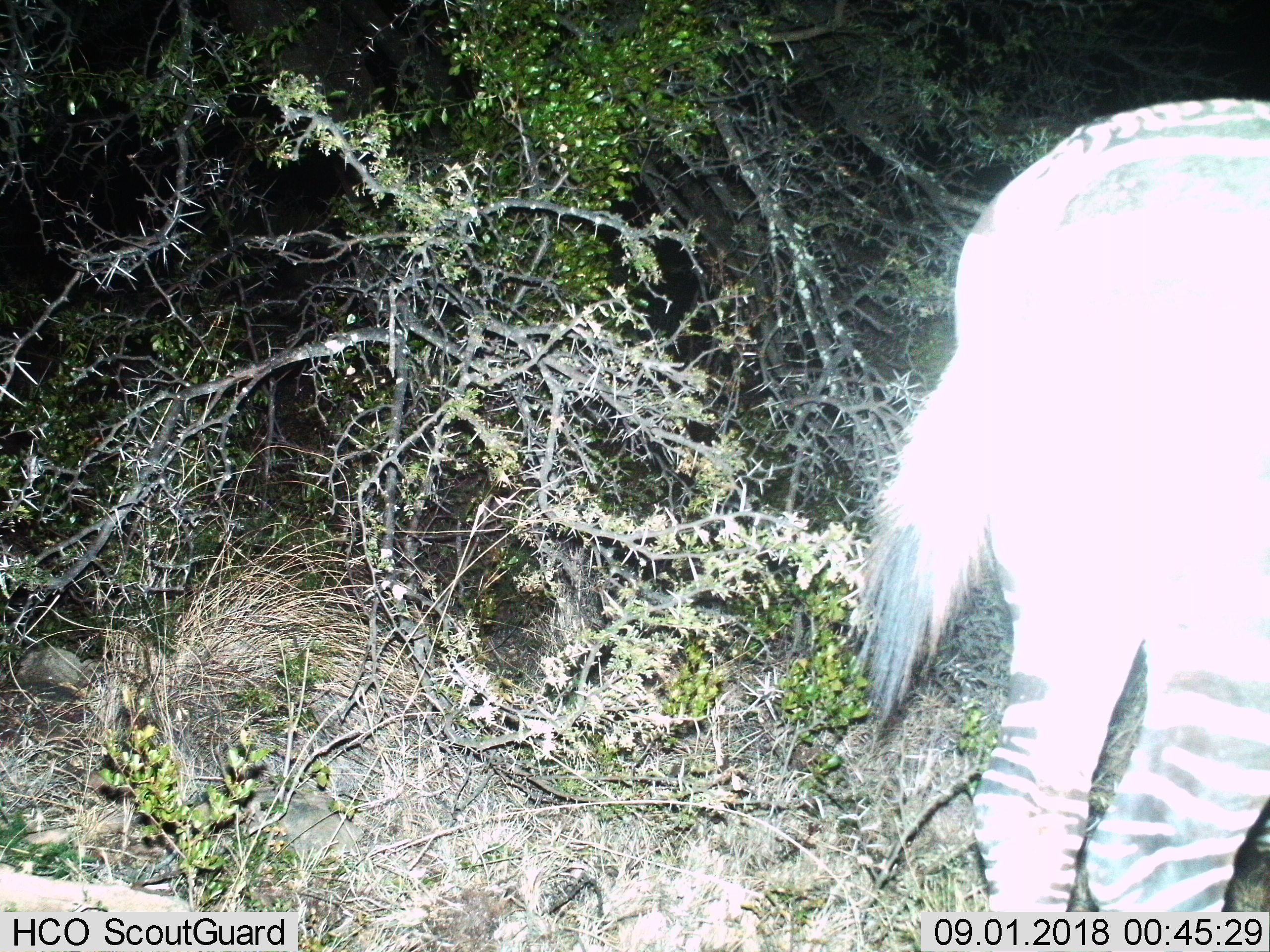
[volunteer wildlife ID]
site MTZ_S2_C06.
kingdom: Animalia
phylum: Chordata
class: Mammalia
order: Perissodactyla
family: Equidae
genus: Equus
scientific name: Equus zebra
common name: mountain zebra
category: zebramountain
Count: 1.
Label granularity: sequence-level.